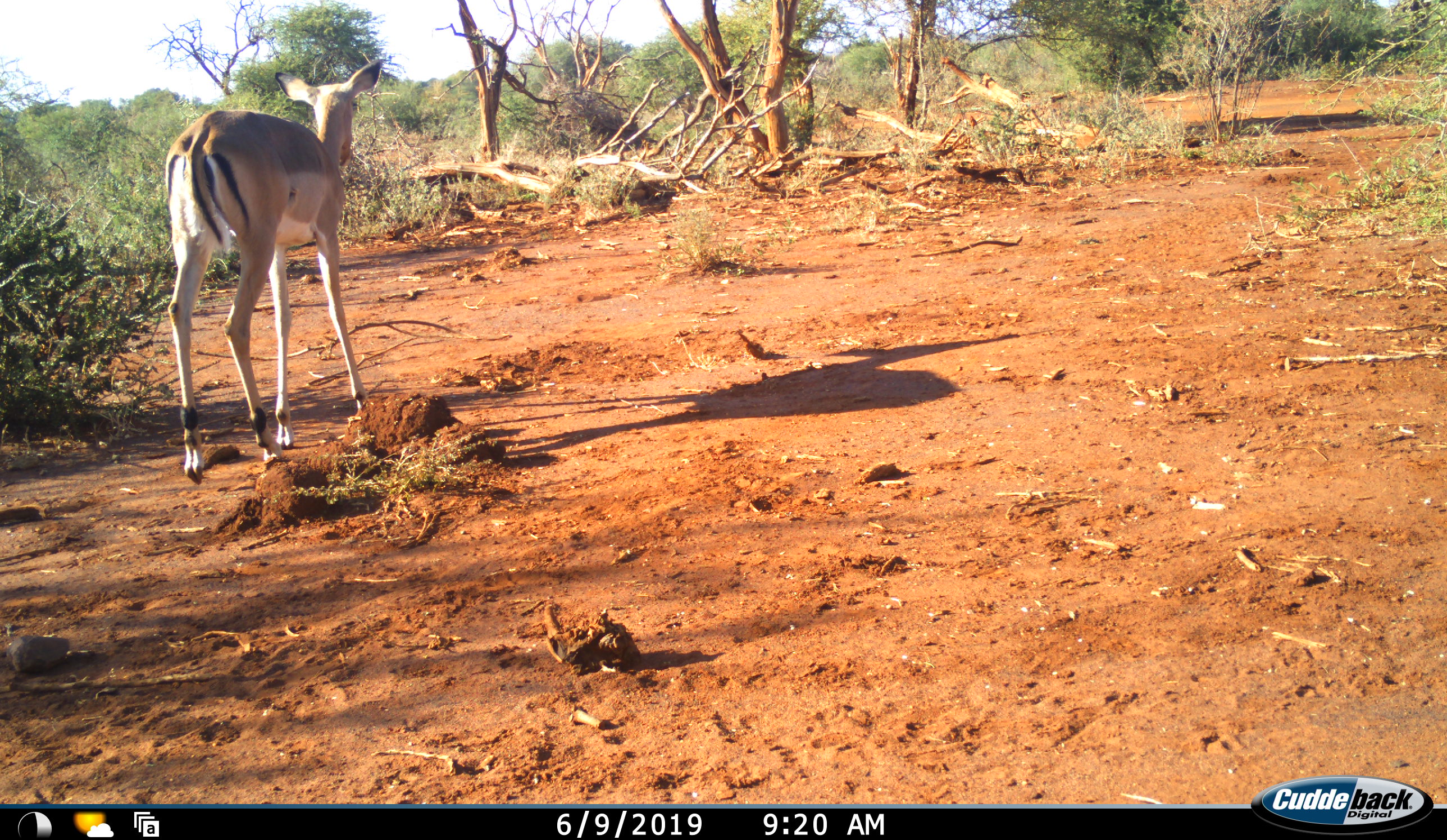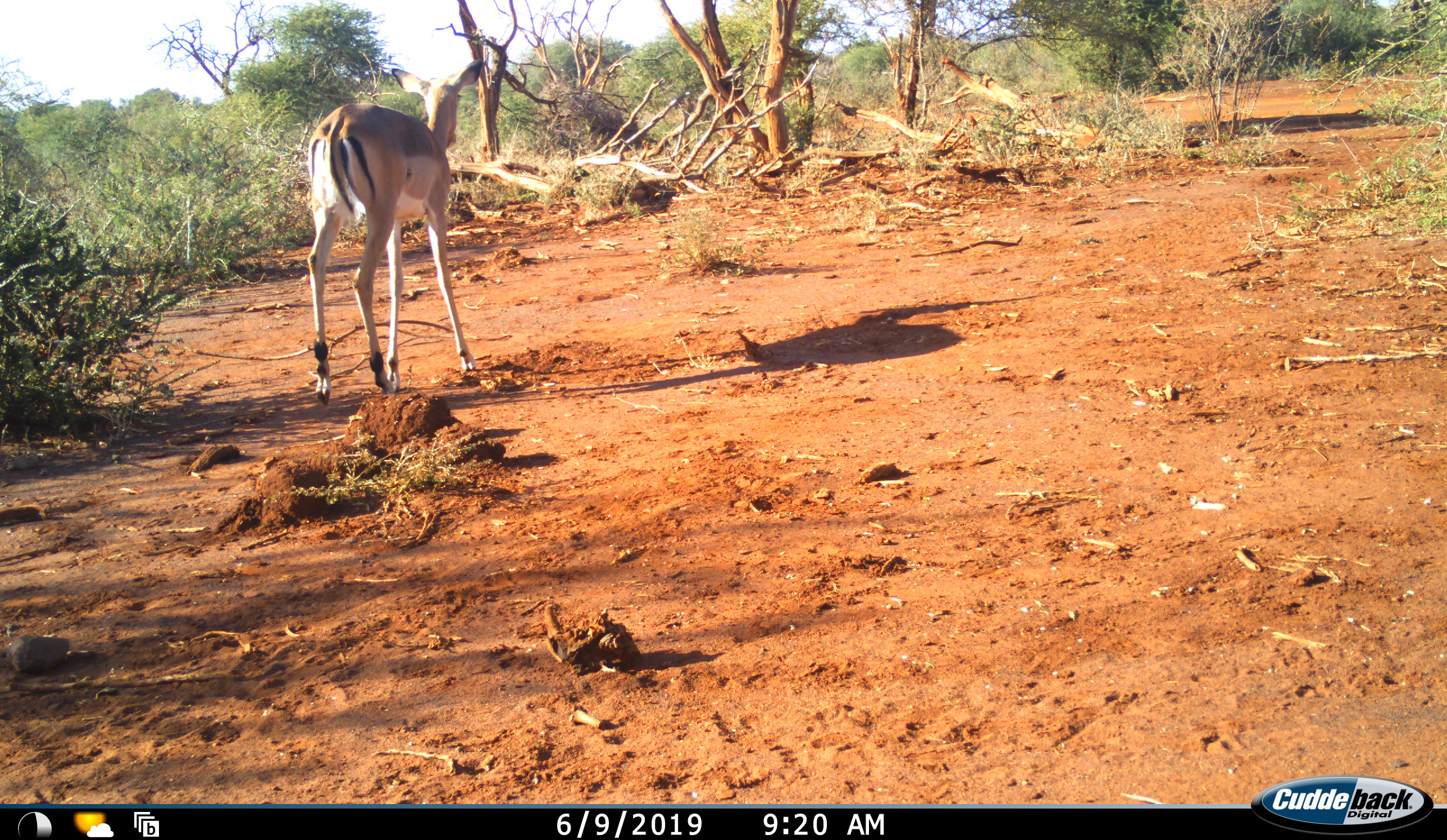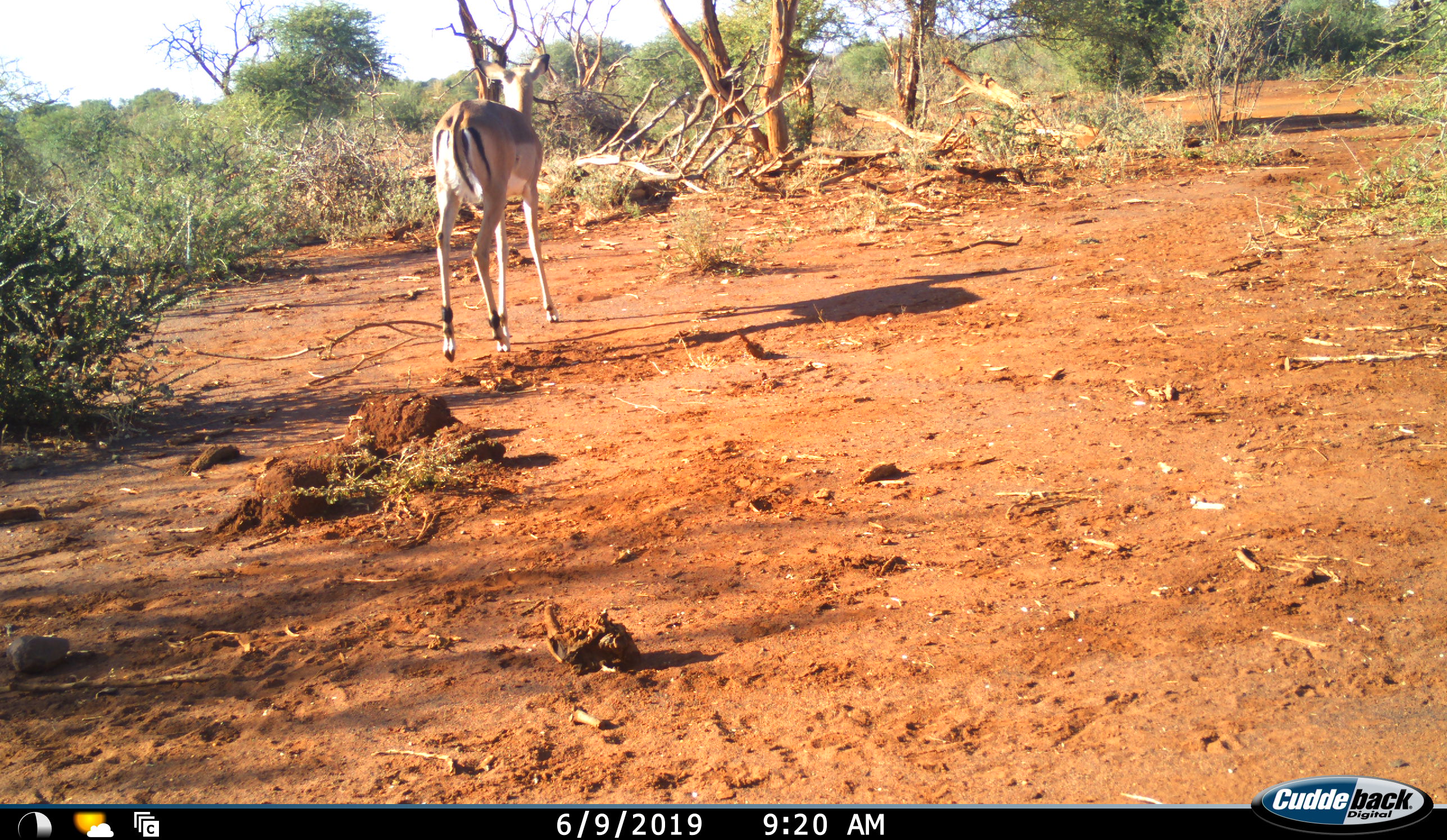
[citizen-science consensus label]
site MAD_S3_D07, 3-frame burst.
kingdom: Animalia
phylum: Chordata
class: Mammalia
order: Artiodactyla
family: Bovidae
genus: Aepyceros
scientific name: Aepyceros melampus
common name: impala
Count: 1.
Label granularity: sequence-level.